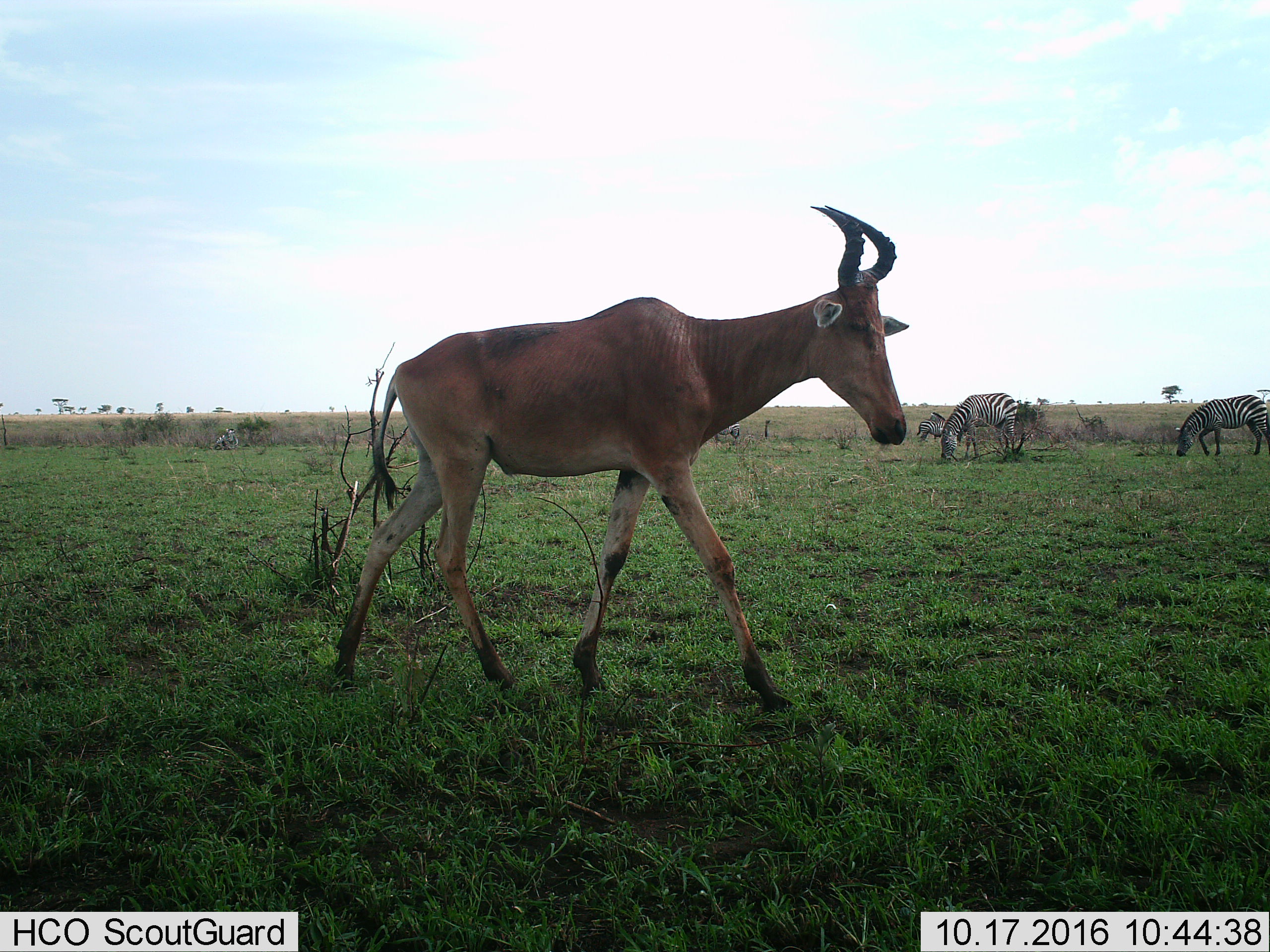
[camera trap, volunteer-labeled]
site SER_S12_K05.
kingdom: Animalia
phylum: Chordata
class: Mammalia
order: Artiodactyla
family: Bovidae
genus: Alcelaphus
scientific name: Alcelaphus buselaphus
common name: hartebeest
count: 1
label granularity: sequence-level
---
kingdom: Animalia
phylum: Chordata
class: Mammalia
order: Perissodactyla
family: Equidae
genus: Equus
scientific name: Equus quagga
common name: plains zebra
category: zebraplains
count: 5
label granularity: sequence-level